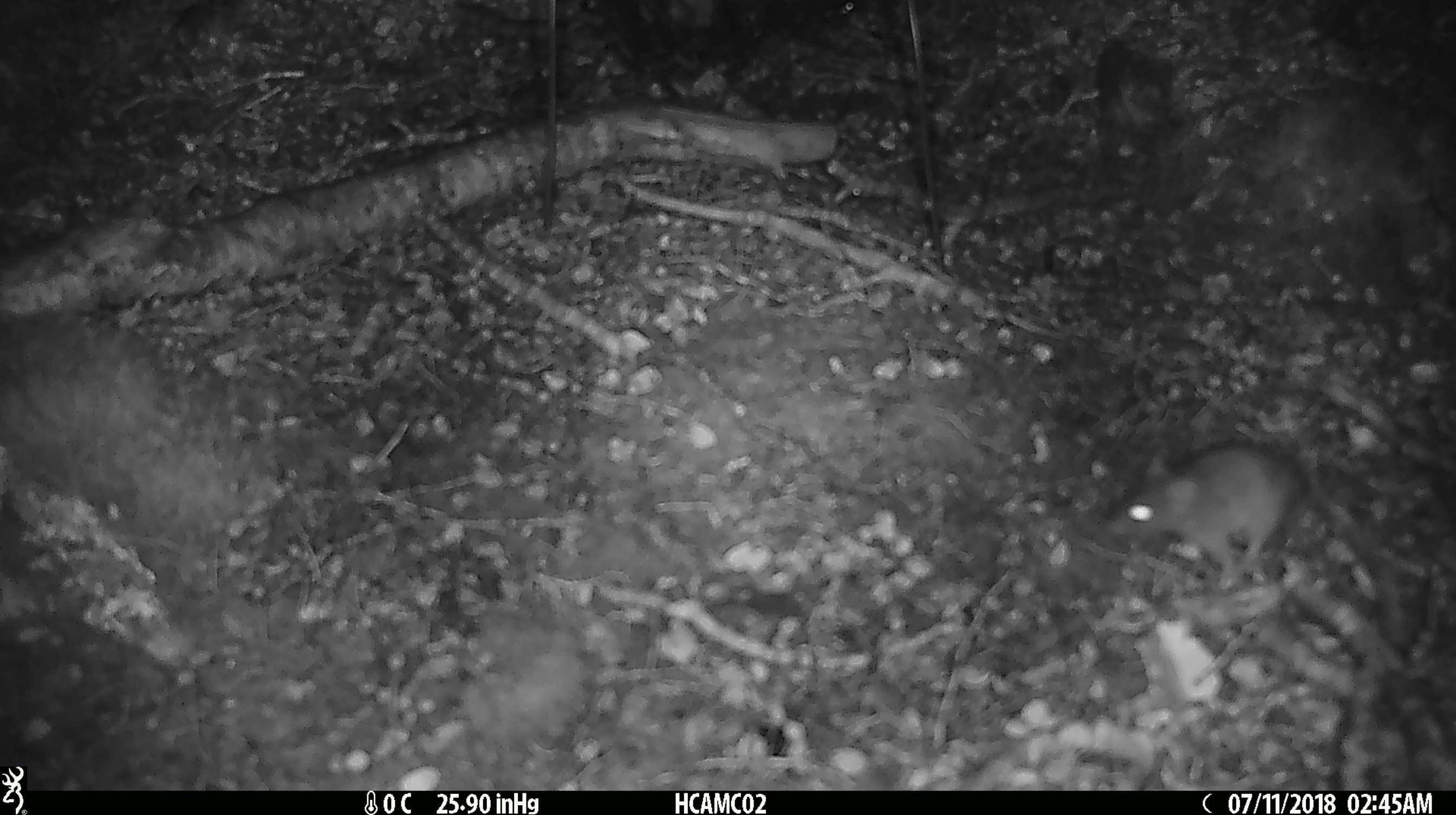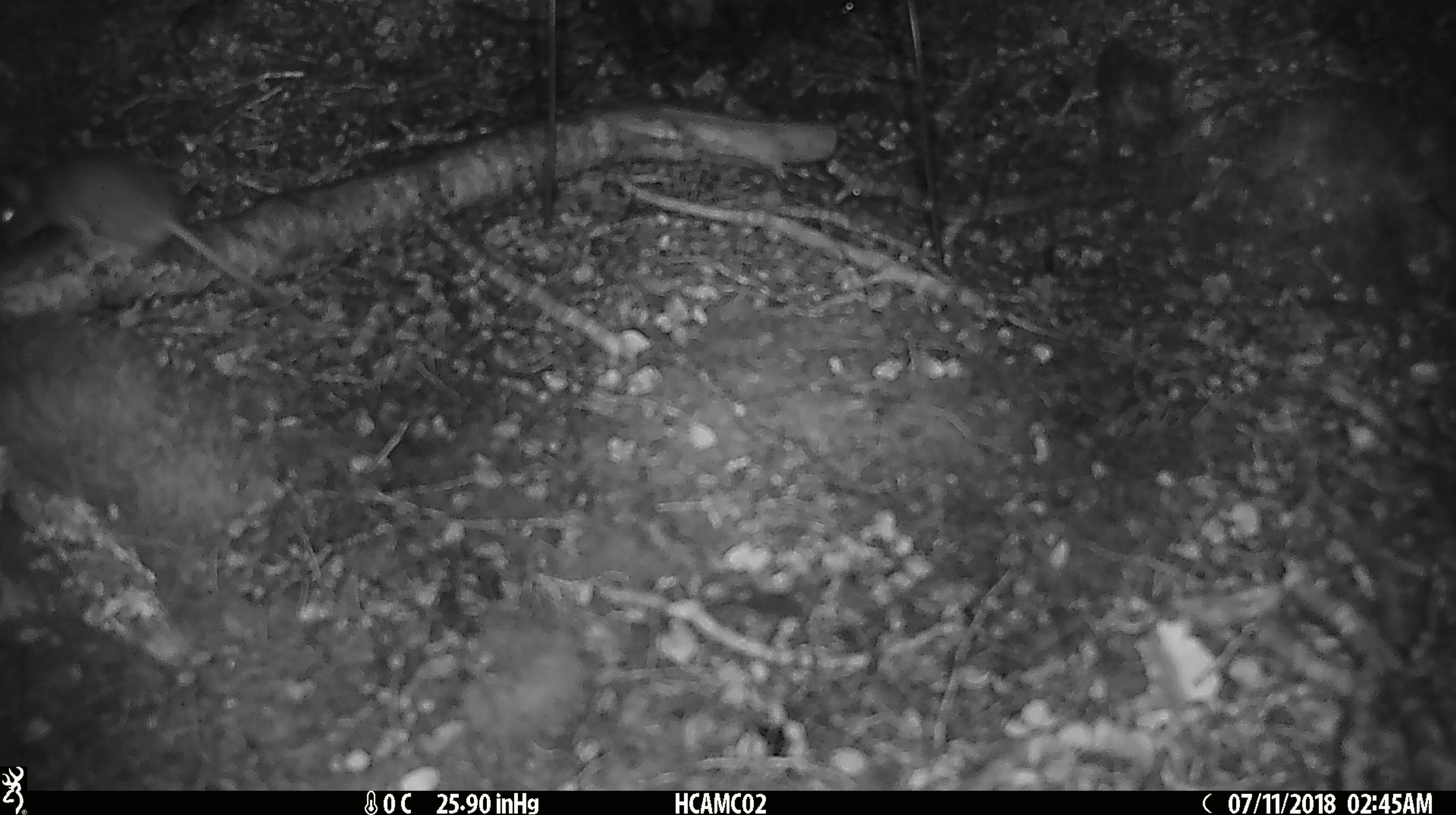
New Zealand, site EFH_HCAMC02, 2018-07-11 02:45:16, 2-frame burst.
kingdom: Animalia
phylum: Chordata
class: Mammalia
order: Rodentia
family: Muridae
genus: Mus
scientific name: Mus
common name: mouse